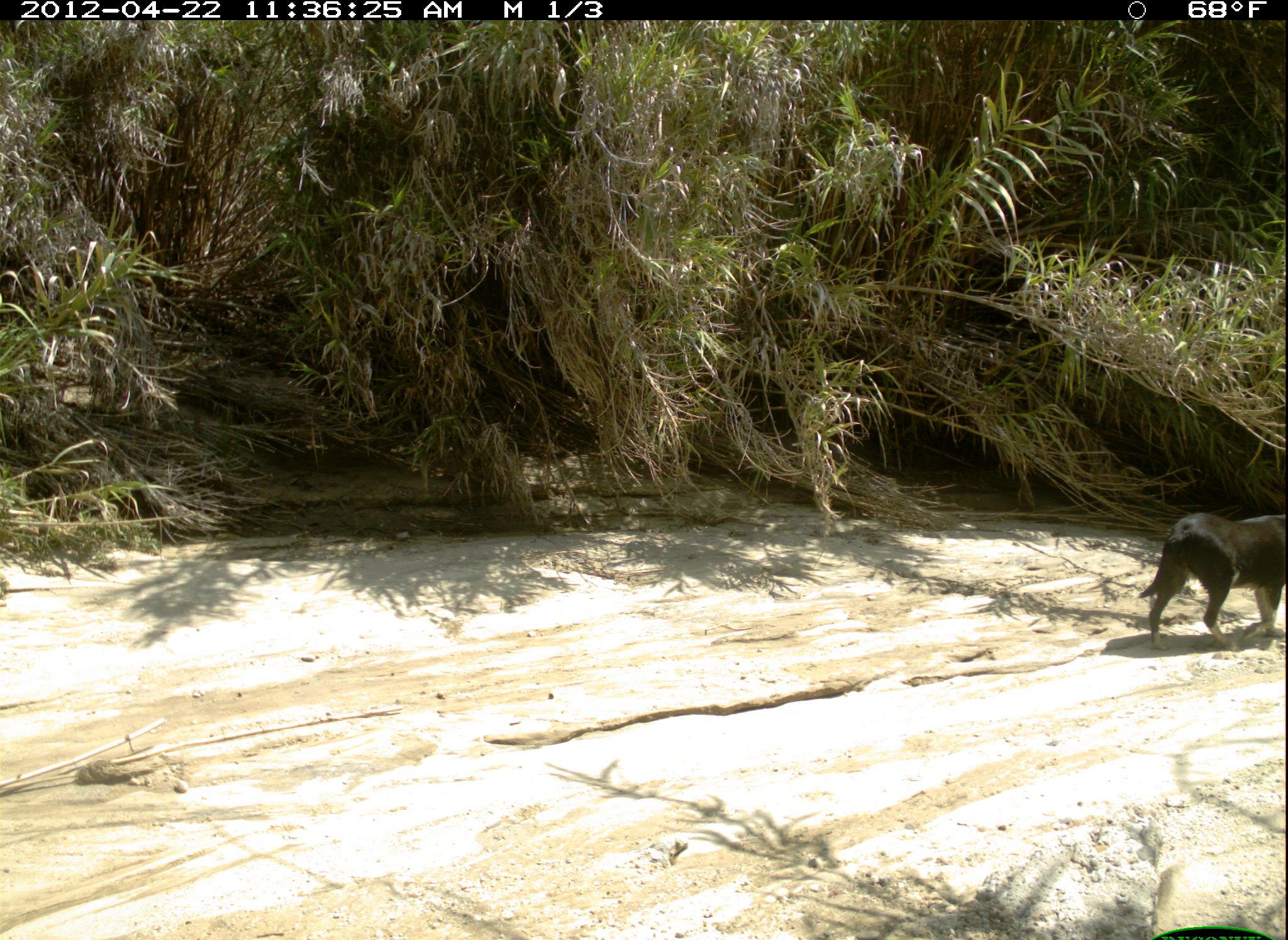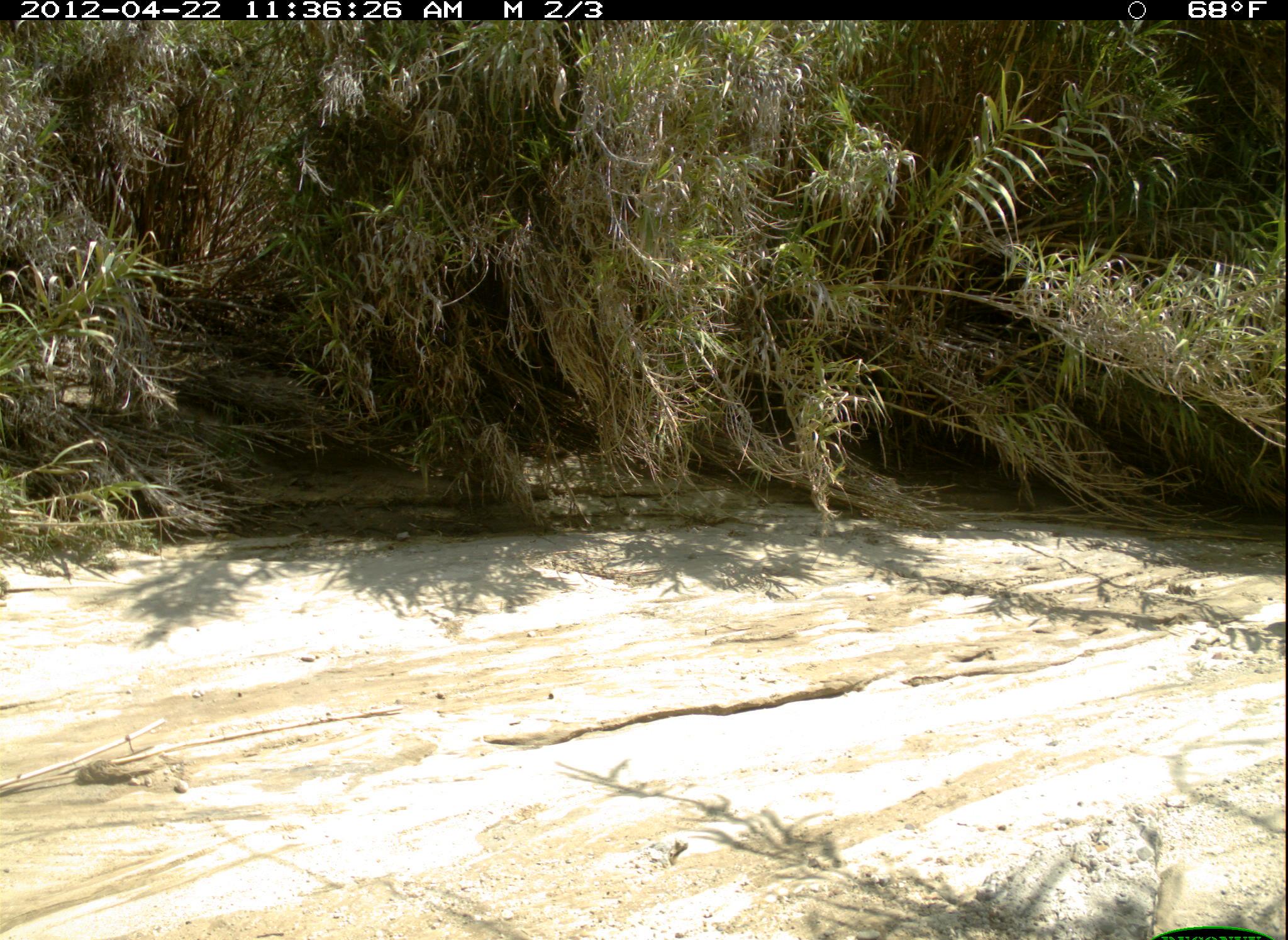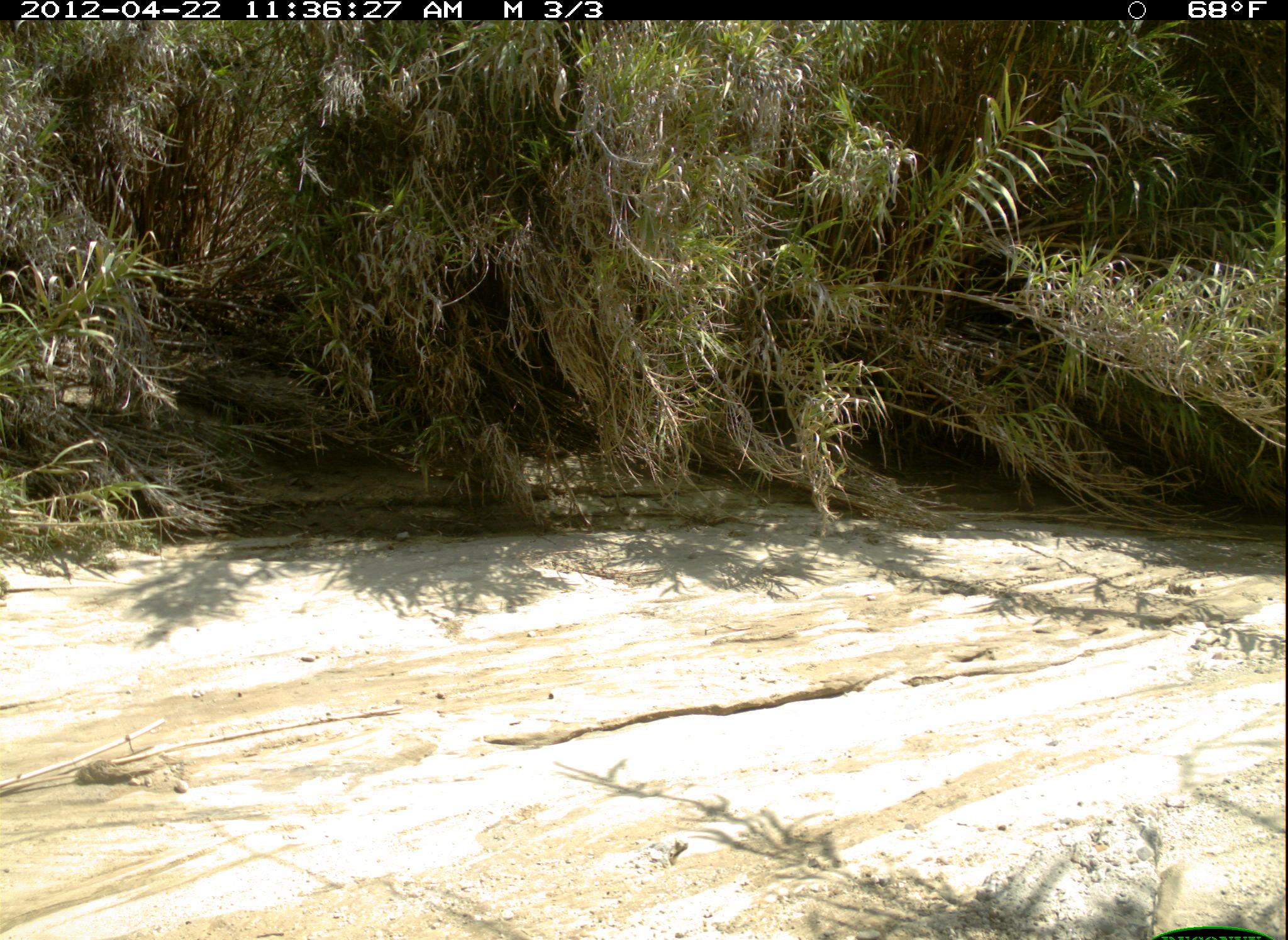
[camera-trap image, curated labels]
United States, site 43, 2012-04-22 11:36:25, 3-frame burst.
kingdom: Animalia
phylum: Chordata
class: Mammalia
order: Carnivora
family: Canidae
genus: Canis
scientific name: Canis familiaris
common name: domestic dog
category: dog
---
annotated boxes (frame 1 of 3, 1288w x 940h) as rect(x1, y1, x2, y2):
dog: rect(1133, 501, 1285, 648)